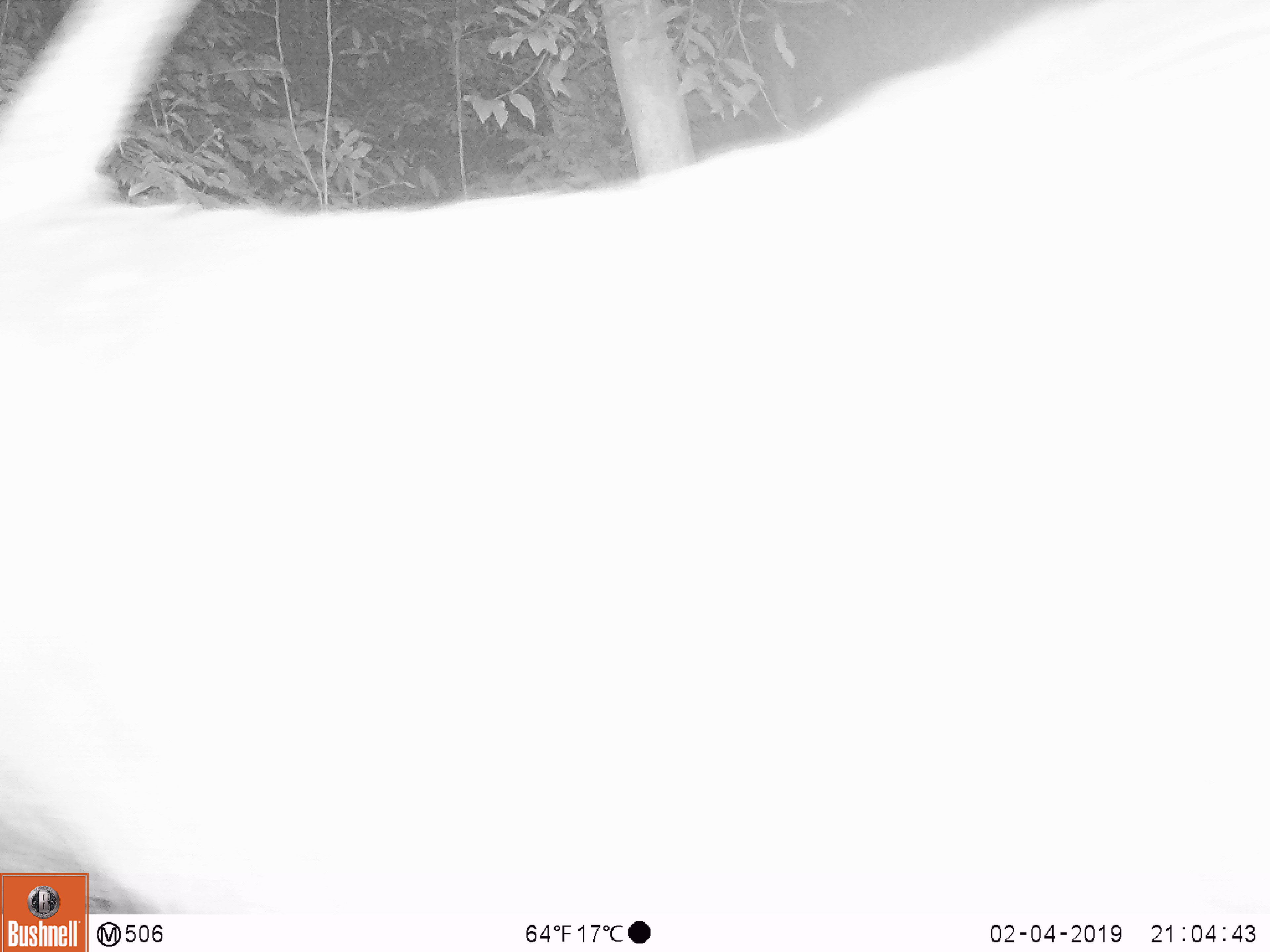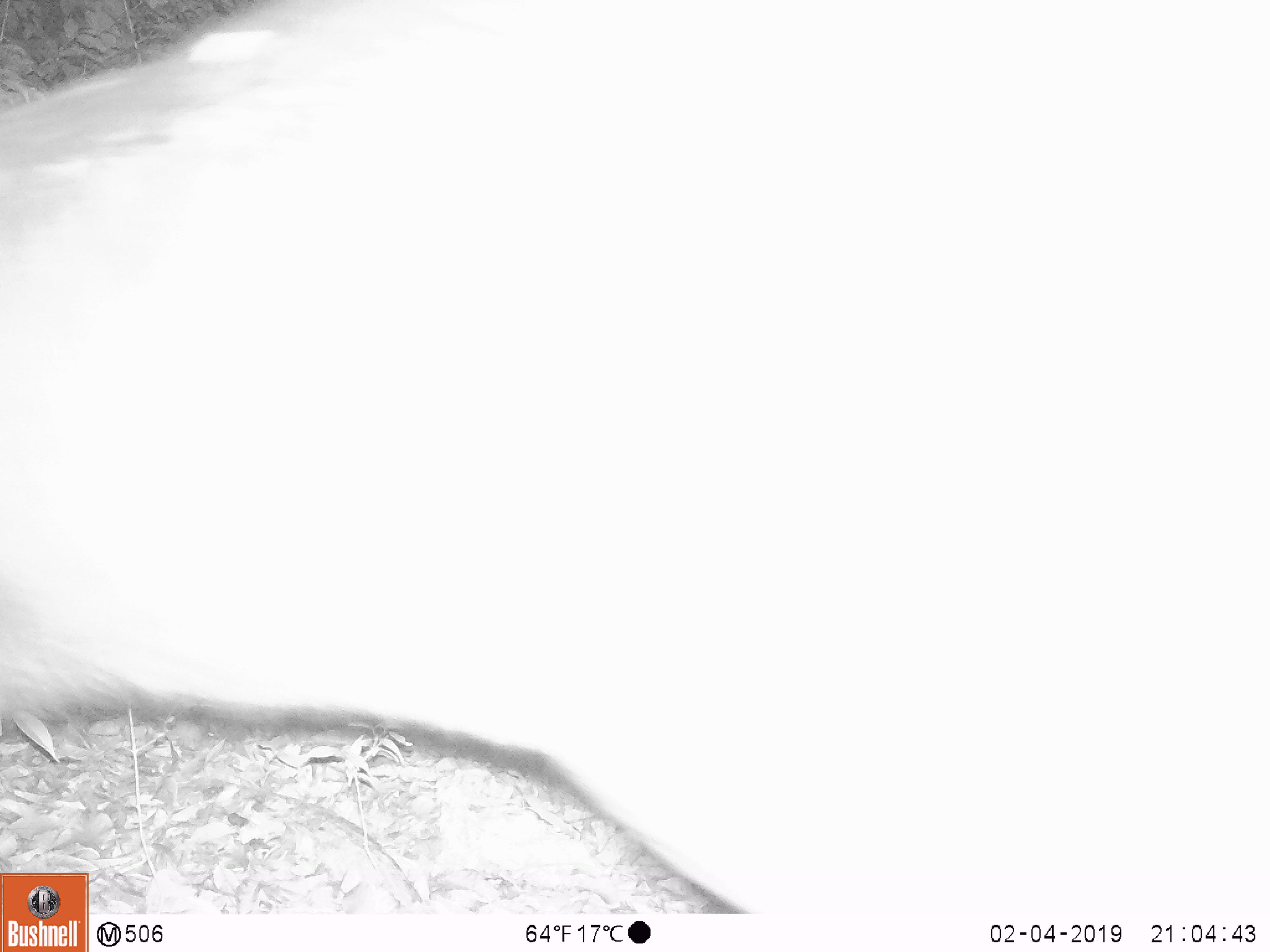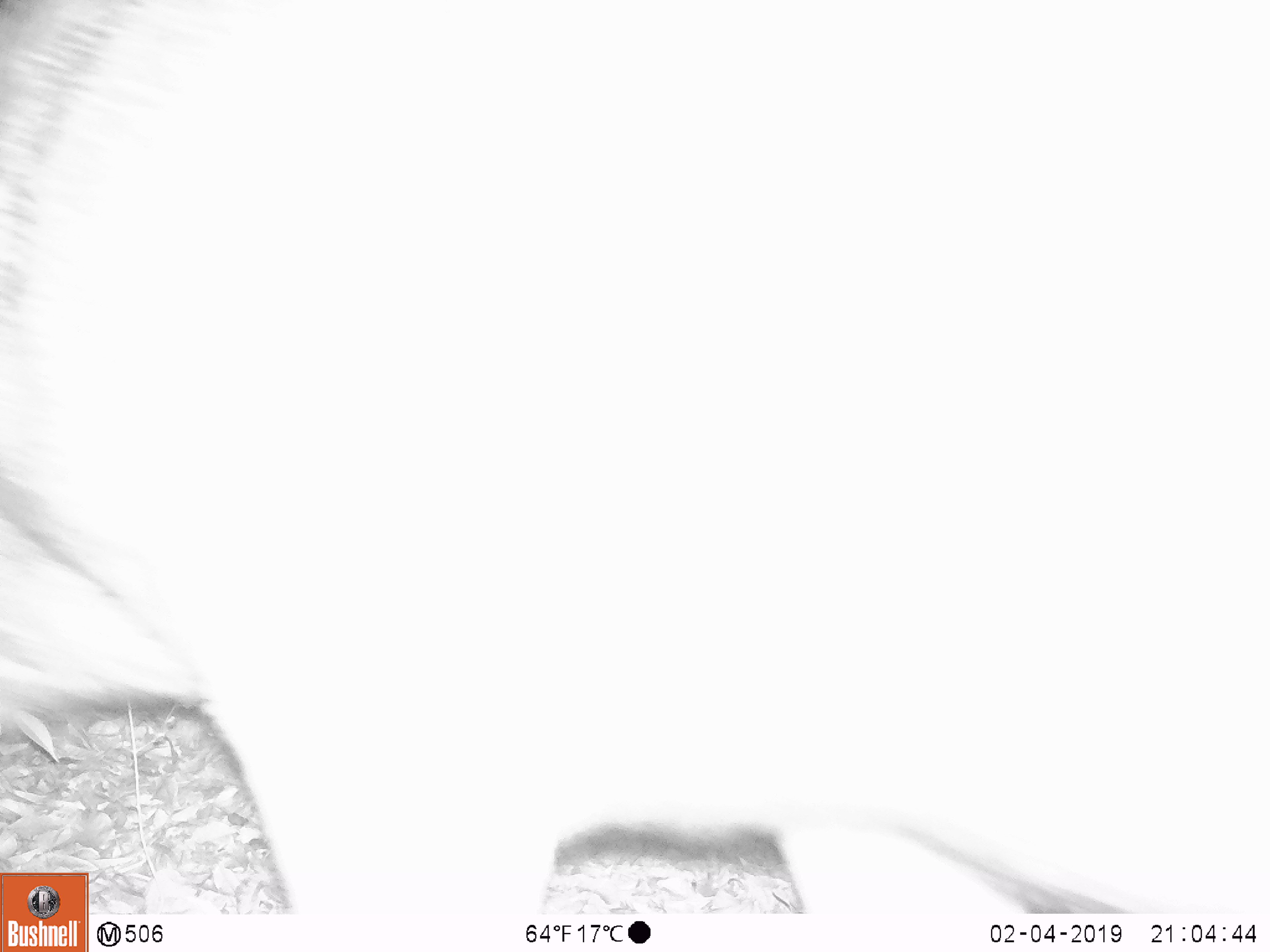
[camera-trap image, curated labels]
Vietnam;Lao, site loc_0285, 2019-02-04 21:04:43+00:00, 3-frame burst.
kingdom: Animalia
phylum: Chordata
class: Mammalia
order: Artiodactyla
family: Cervidae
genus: Rusa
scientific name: Rusa unicolor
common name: sambar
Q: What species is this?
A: Sambar (Rusa unicolor).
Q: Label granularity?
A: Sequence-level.